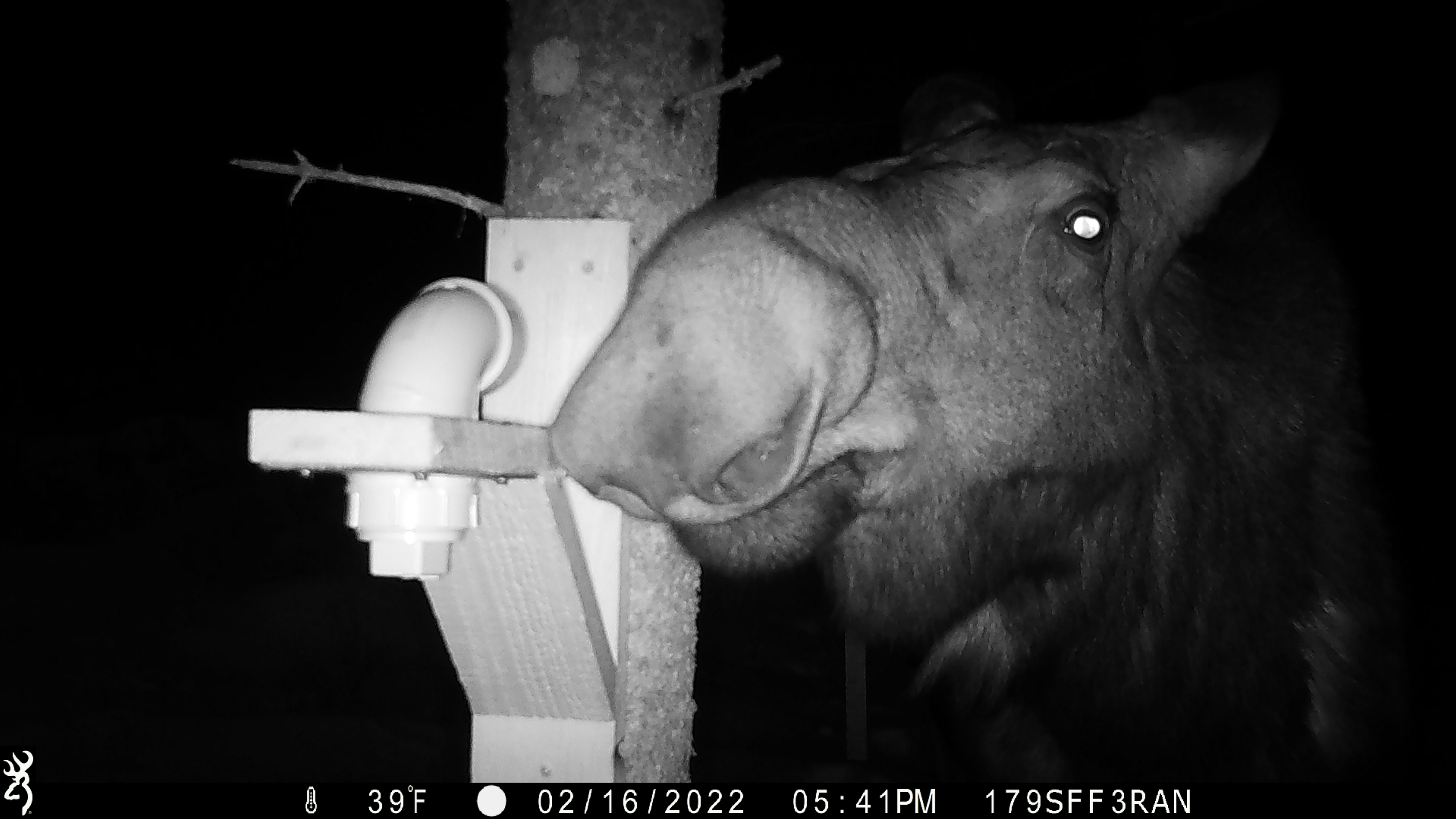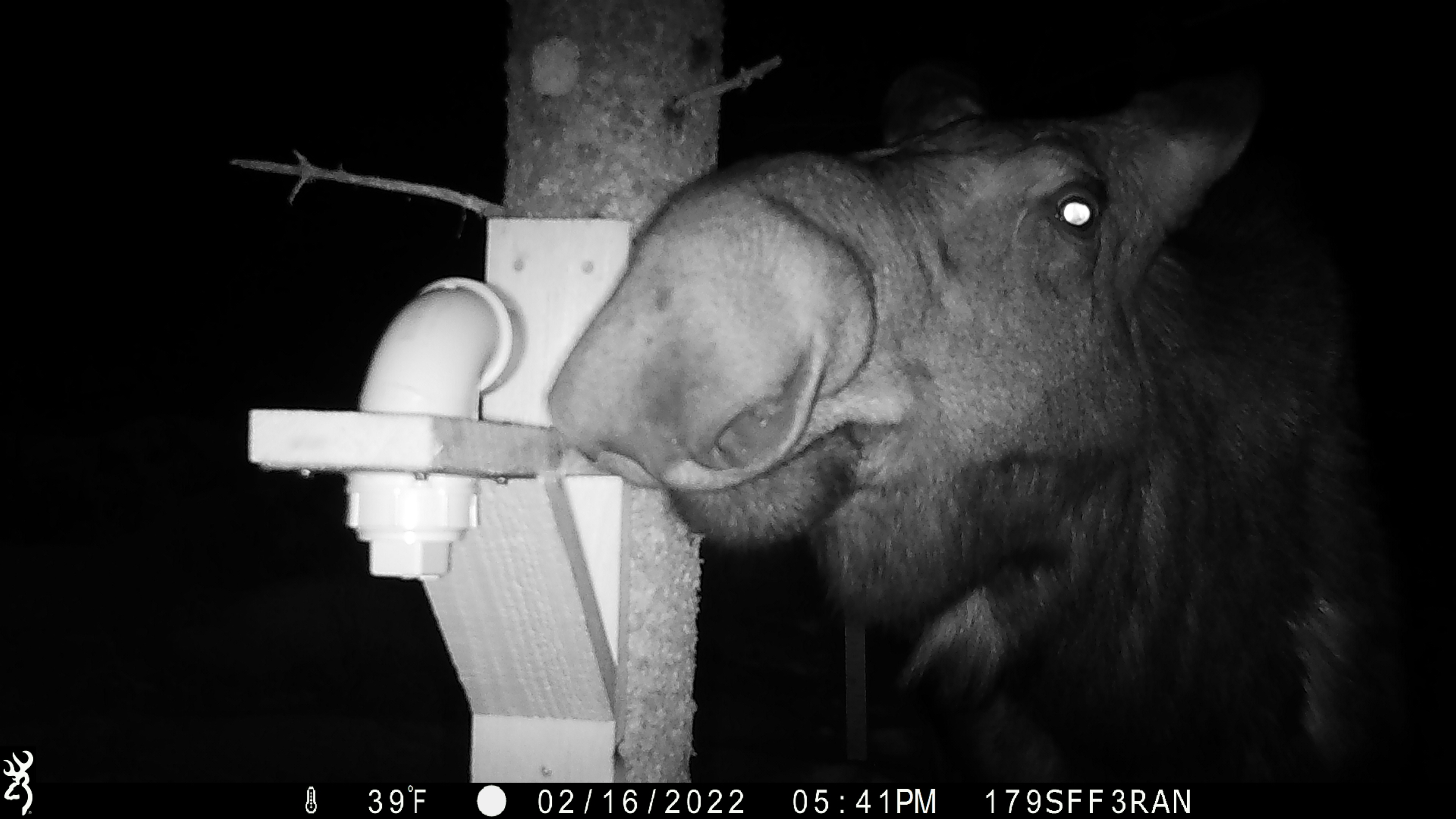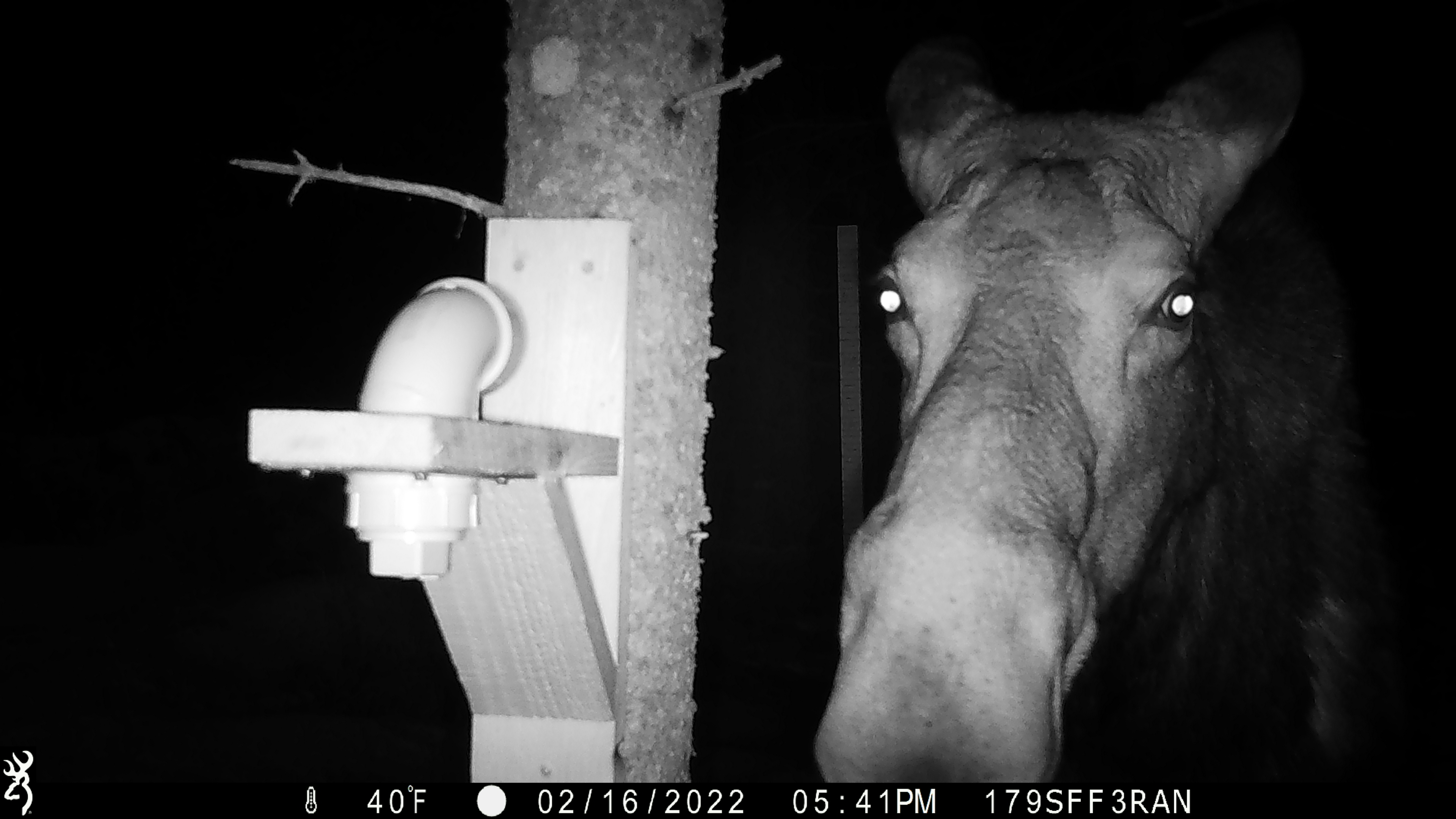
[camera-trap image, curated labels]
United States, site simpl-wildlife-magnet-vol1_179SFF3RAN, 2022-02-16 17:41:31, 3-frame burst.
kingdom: Animalia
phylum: Chordata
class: Mammalia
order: Artiodactyla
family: Cervidae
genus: Alces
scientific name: Alces alces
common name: moose